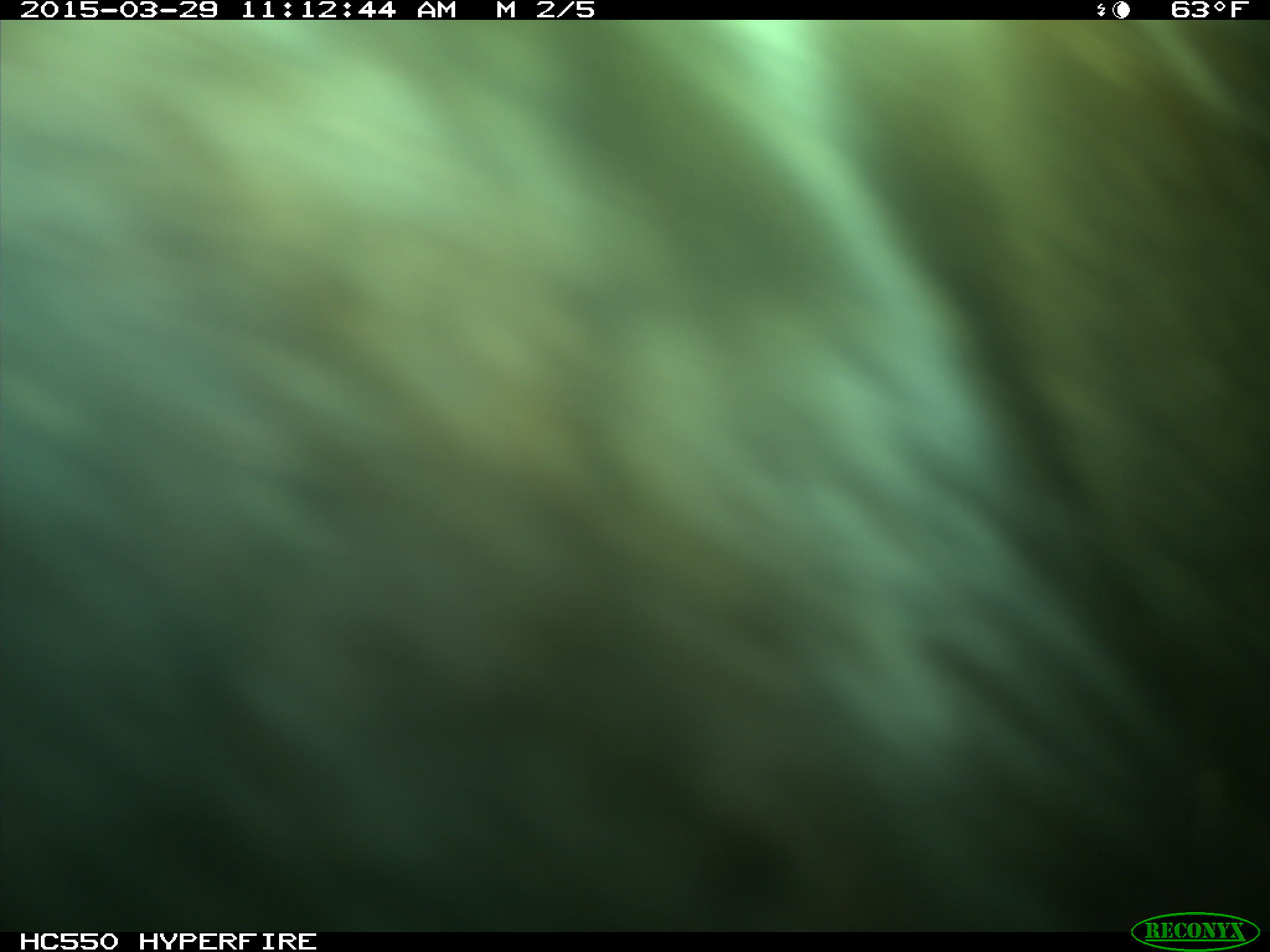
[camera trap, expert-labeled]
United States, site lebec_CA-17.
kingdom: Animalia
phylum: Chordata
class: Mammalia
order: Artiodactyla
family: Bovidae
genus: Bos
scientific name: Bos taurus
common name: domestic cow